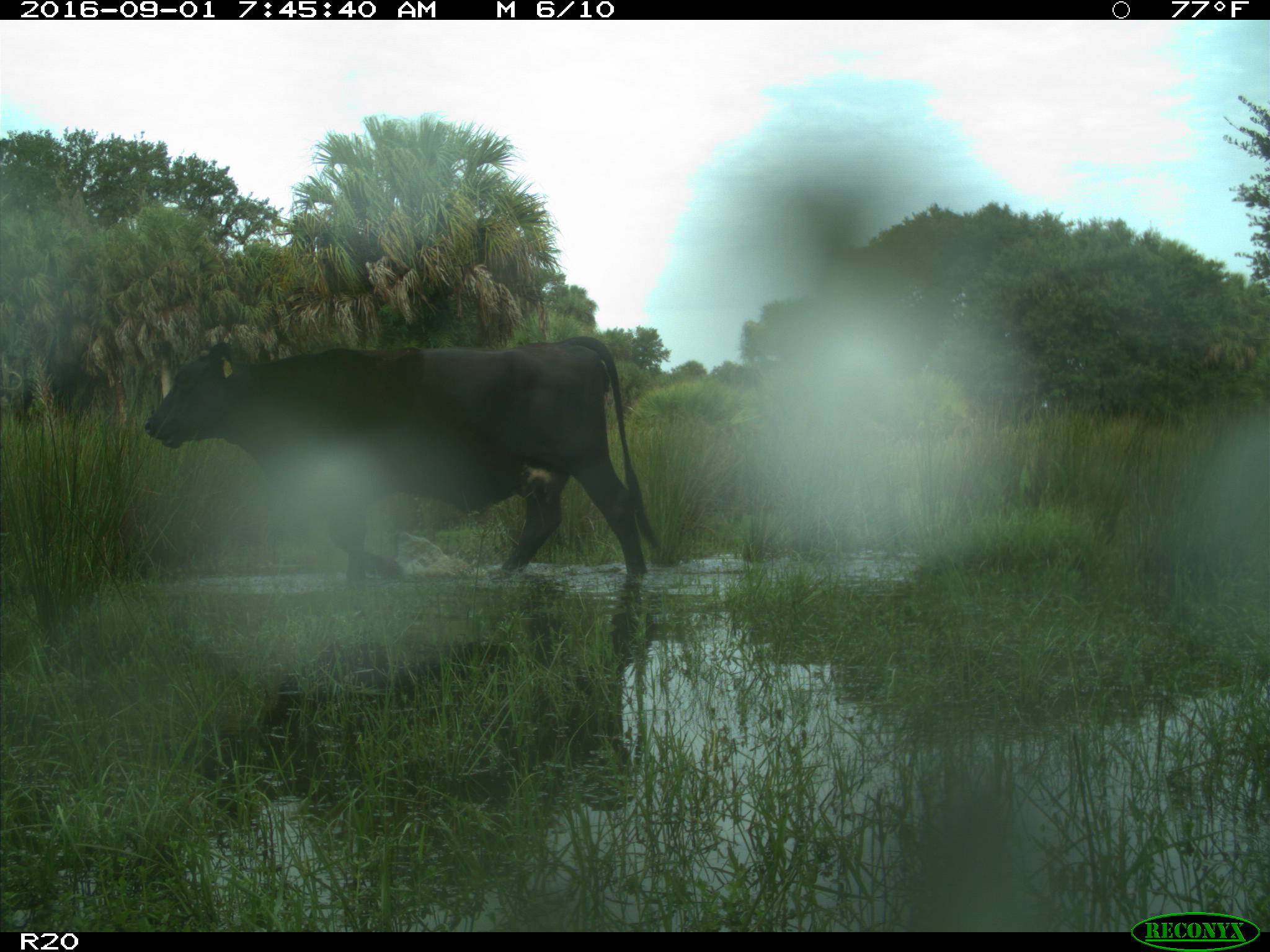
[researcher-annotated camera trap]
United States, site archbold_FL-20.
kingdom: Animalia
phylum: Chordata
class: Mammalia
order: Artiodactyla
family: Bovidae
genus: Bos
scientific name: Bos taurus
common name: domestic cow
Bos taurus (domestic cow).